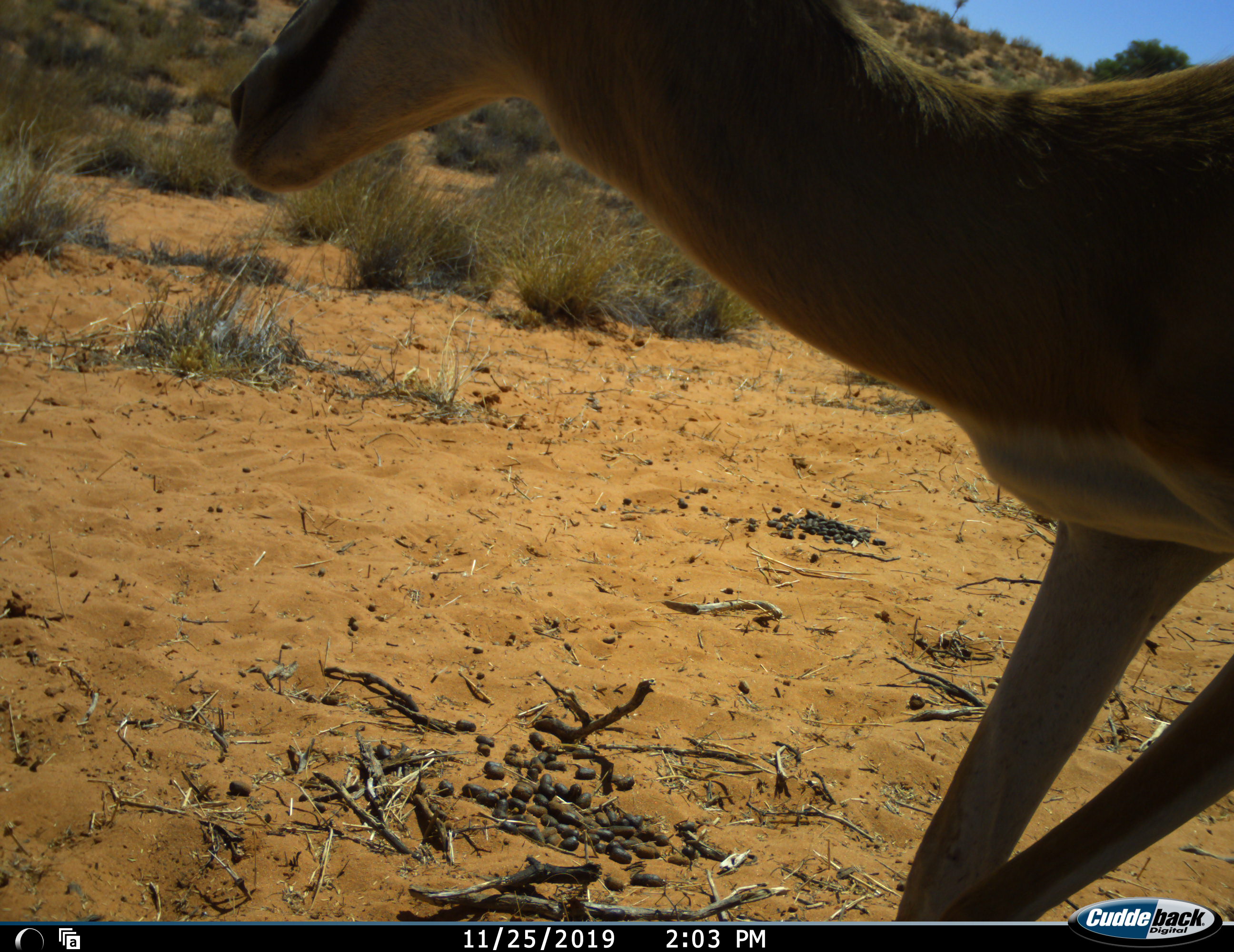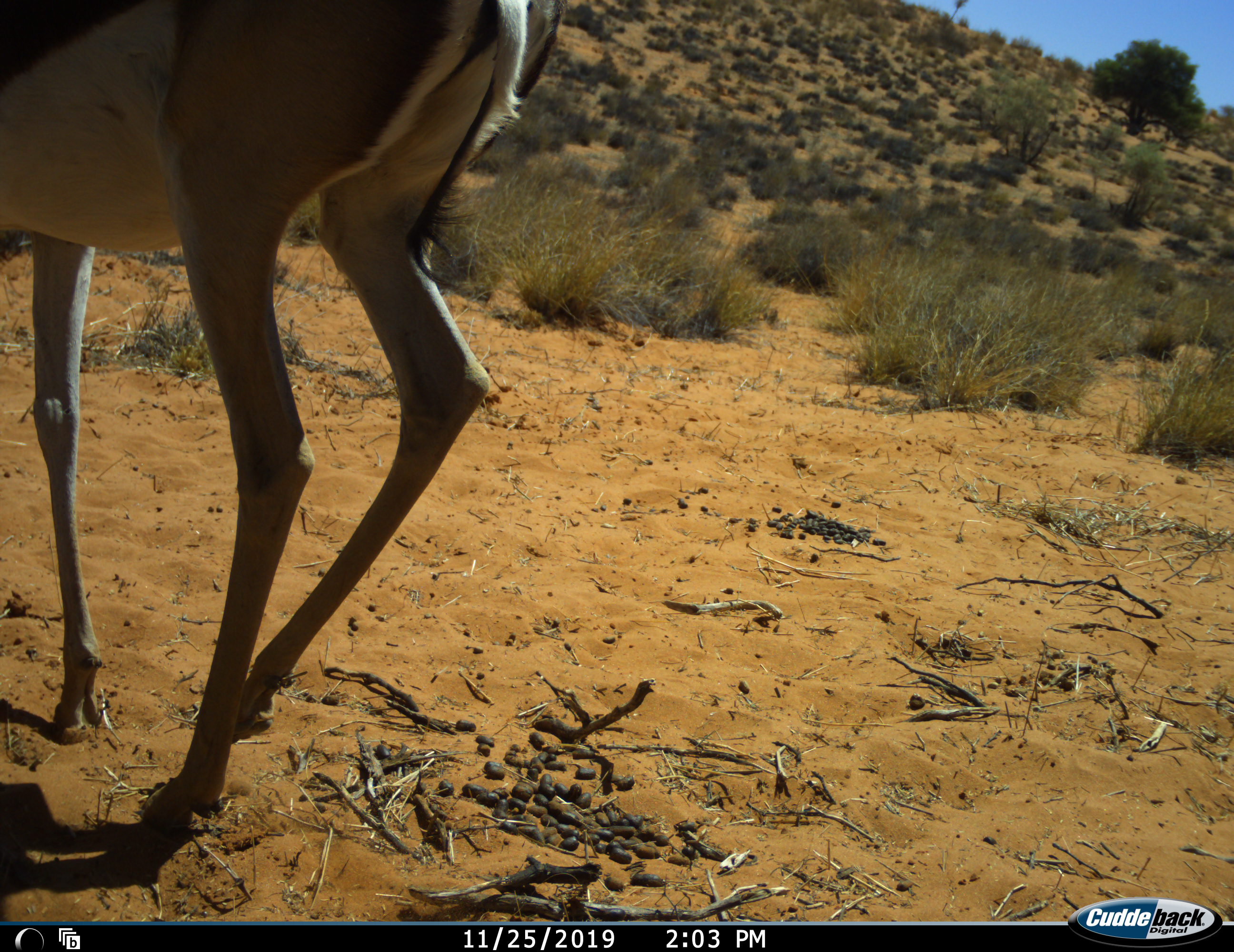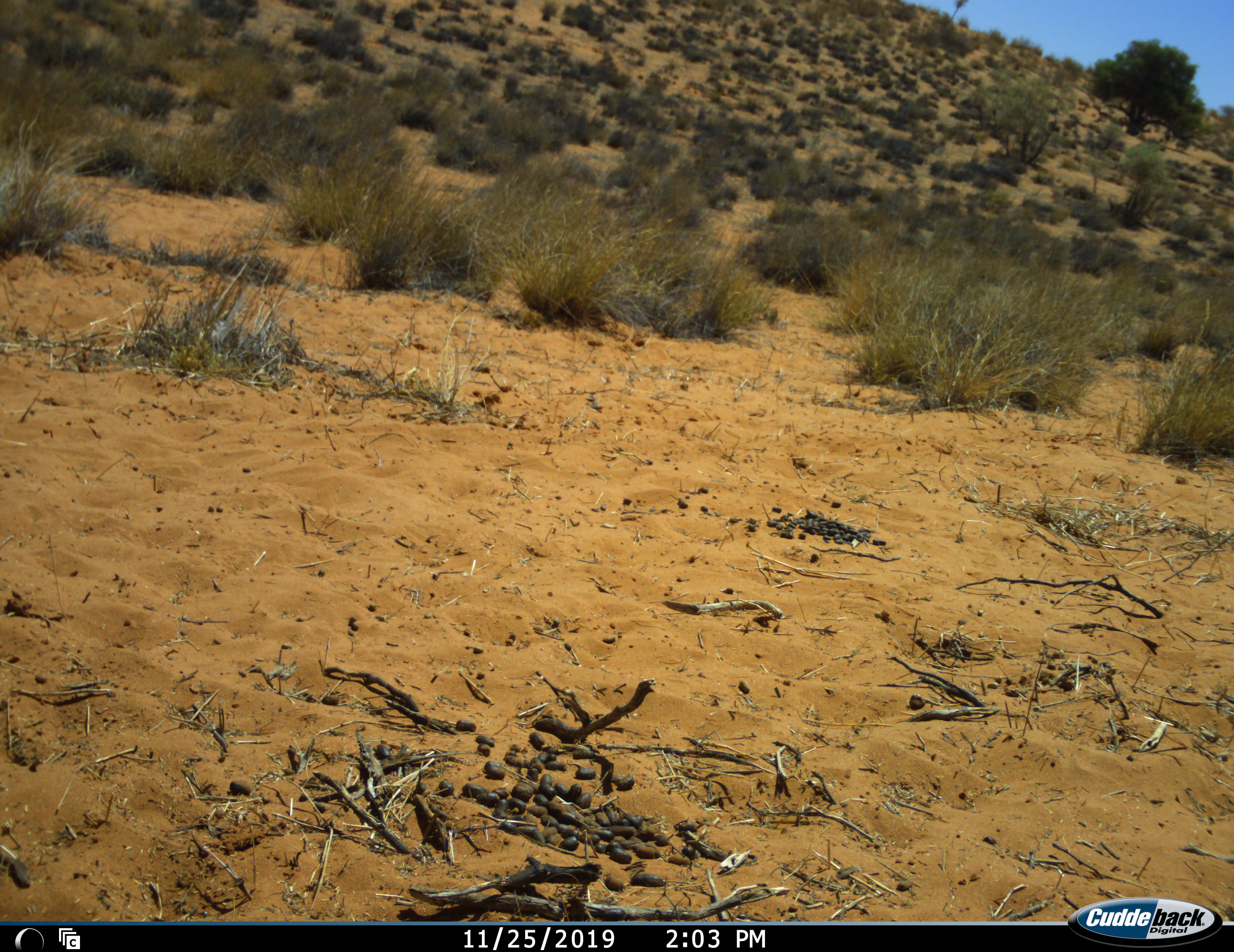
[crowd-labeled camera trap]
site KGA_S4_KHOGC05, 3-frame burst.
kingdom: Animalia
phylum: Chordata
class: Mammalia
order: Artiodactyla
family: Bovidae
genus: Antidorcas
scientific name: Antidorcas marsupialis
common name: springbok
Springbok (Antidorcas marsupialis), count 1. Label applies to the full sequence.